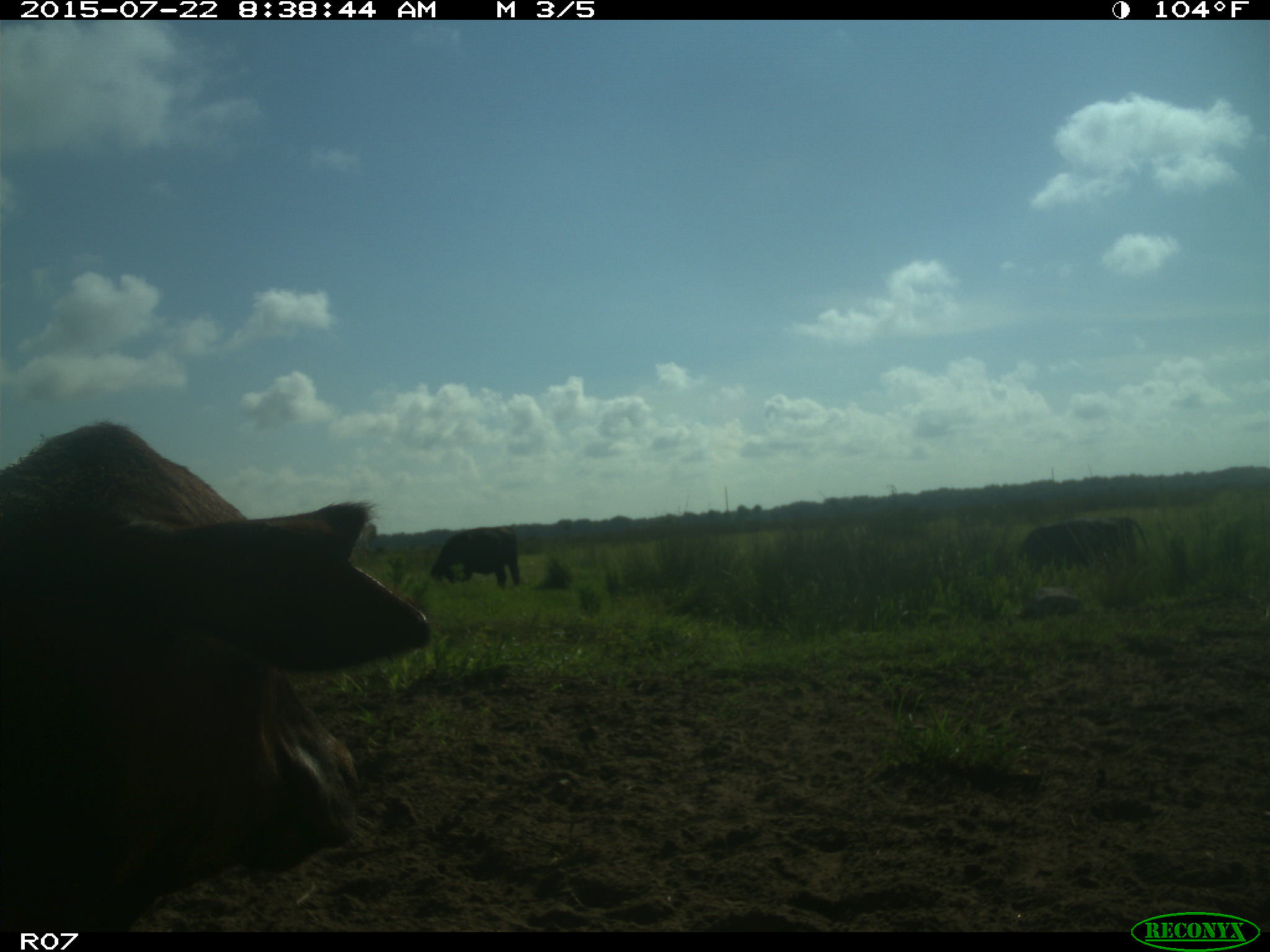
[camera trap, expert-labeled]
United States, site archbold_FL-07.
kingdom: Animalia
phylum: Chordata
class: Mammalia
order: Artiodactyla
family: Bovidae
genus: Bos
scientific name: Bos taurus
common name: domestic cow